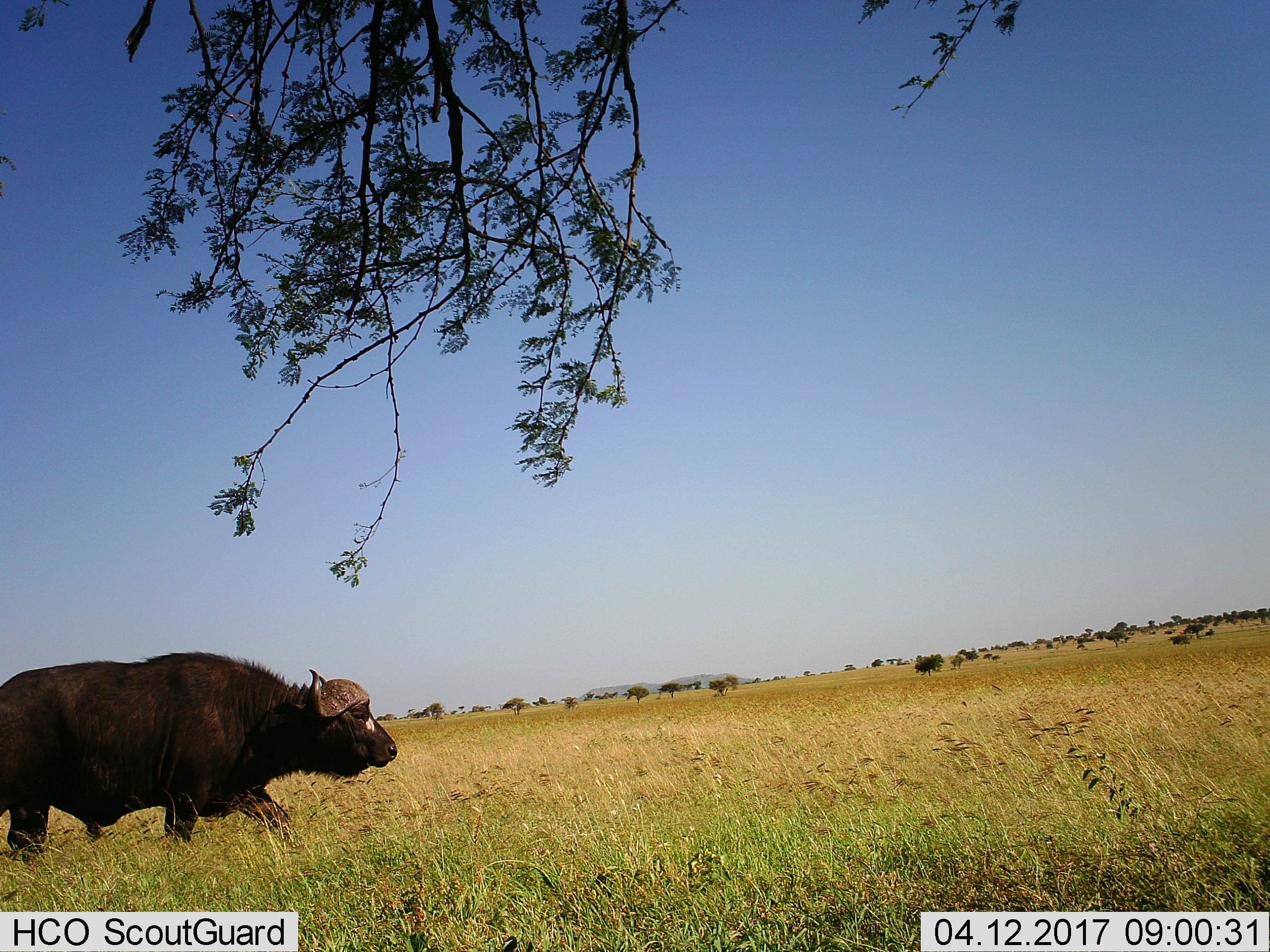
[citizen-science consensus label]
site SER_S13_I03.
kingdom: Animalia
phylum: Chordata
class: Mammalia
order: Artiodactyla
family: Bovidae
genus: Syncerus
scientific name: Syncerus caffer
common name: african buffalo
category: buffalo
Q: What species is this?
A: Buffalo (african buffalo) (Syncerus caffer).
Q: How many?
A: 1.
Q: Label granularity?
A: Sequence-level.